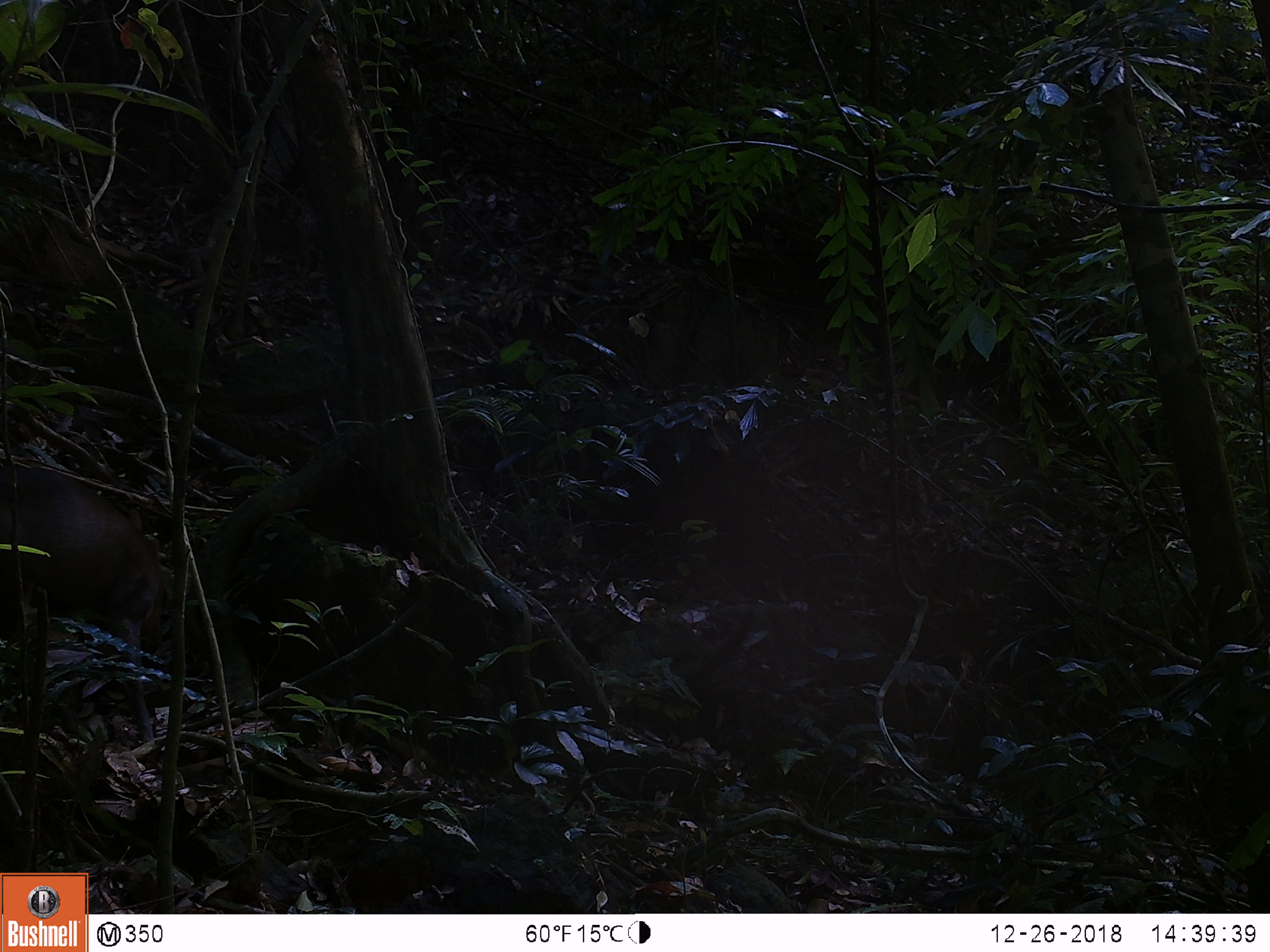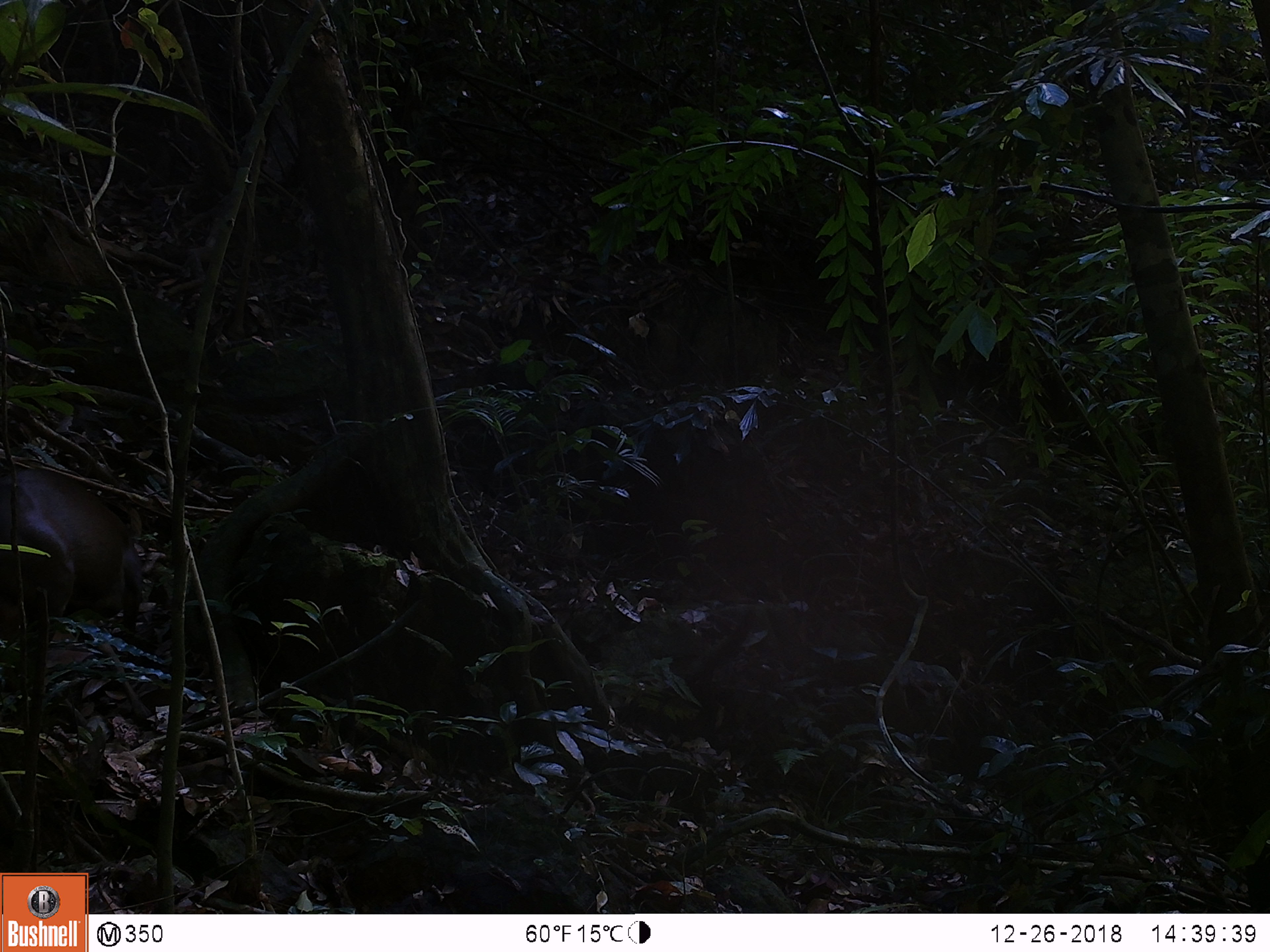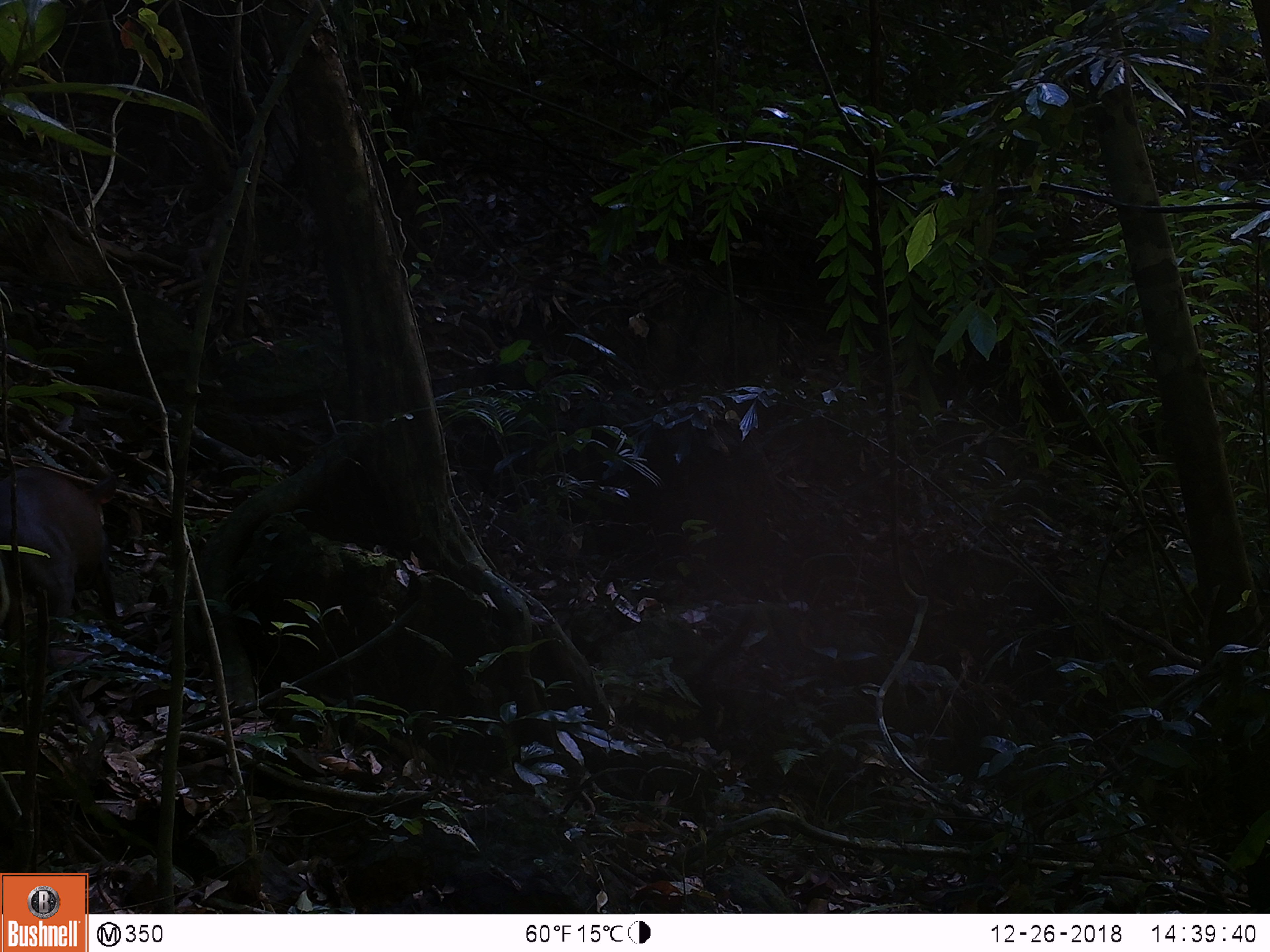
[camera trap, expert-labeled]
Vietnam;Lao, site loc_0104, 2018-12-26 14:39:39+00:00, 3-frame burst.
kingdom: Animalia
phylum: Chordata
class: Mammalia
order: Artiodactyla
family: Cervidae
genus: Muntiacus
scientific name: Muntiacus rooseveltorum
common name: roosevelt's muntjac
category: roosevelts muntjac group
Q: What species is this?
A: Roosevelts muntjac group (roosevelt's muntjac) (Muntiacus rooseveltorum).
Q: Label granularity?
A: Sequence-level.